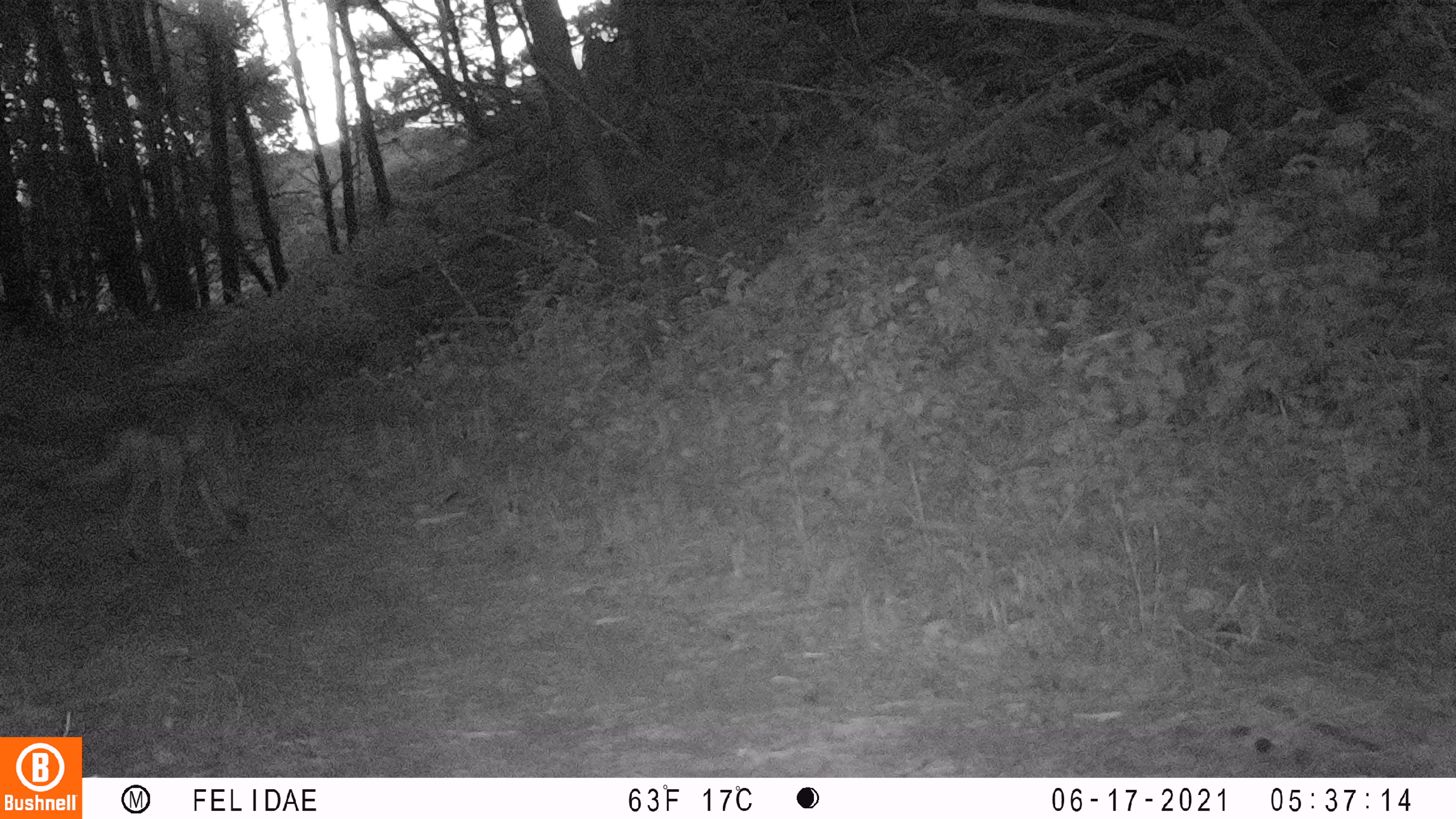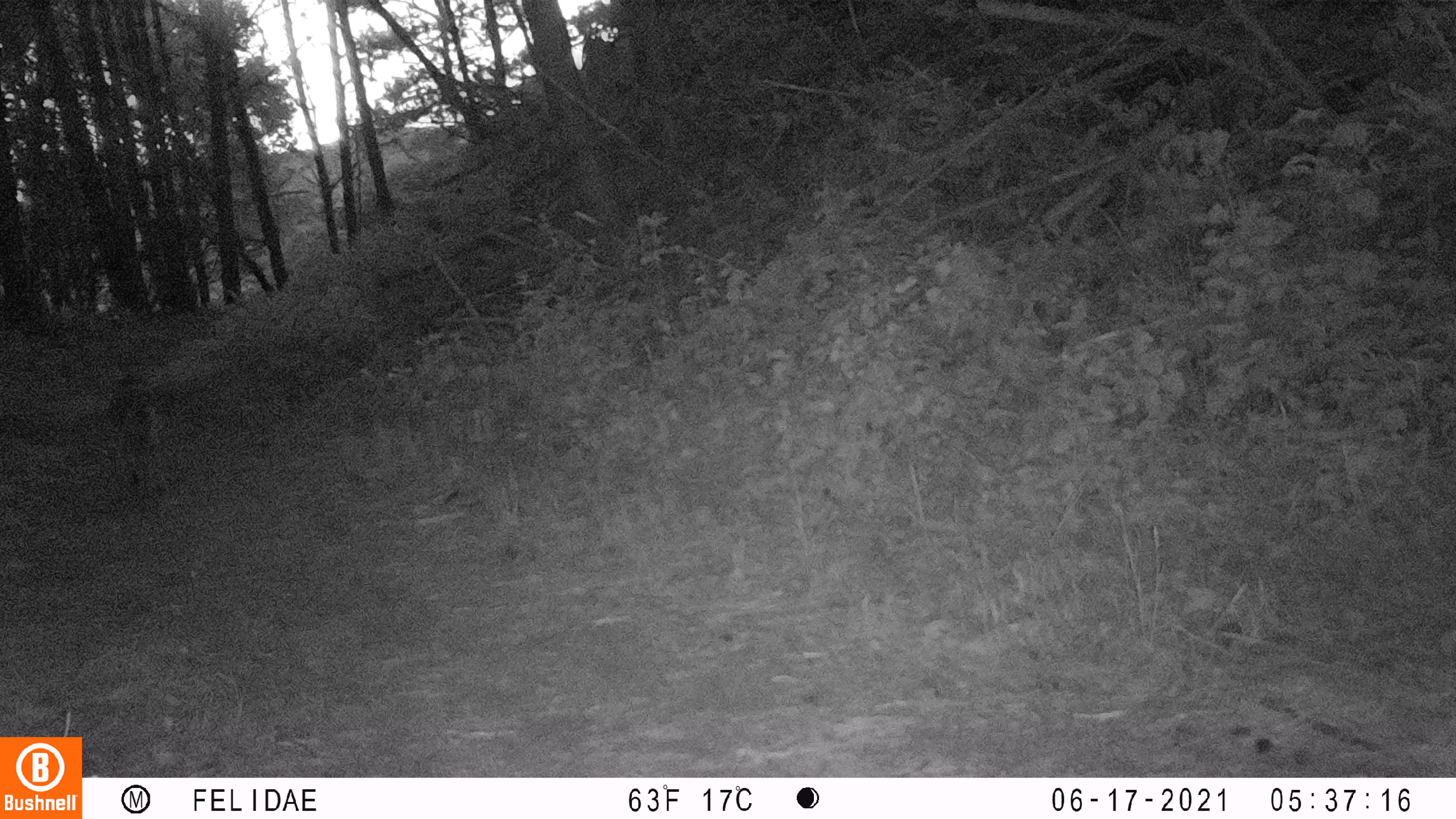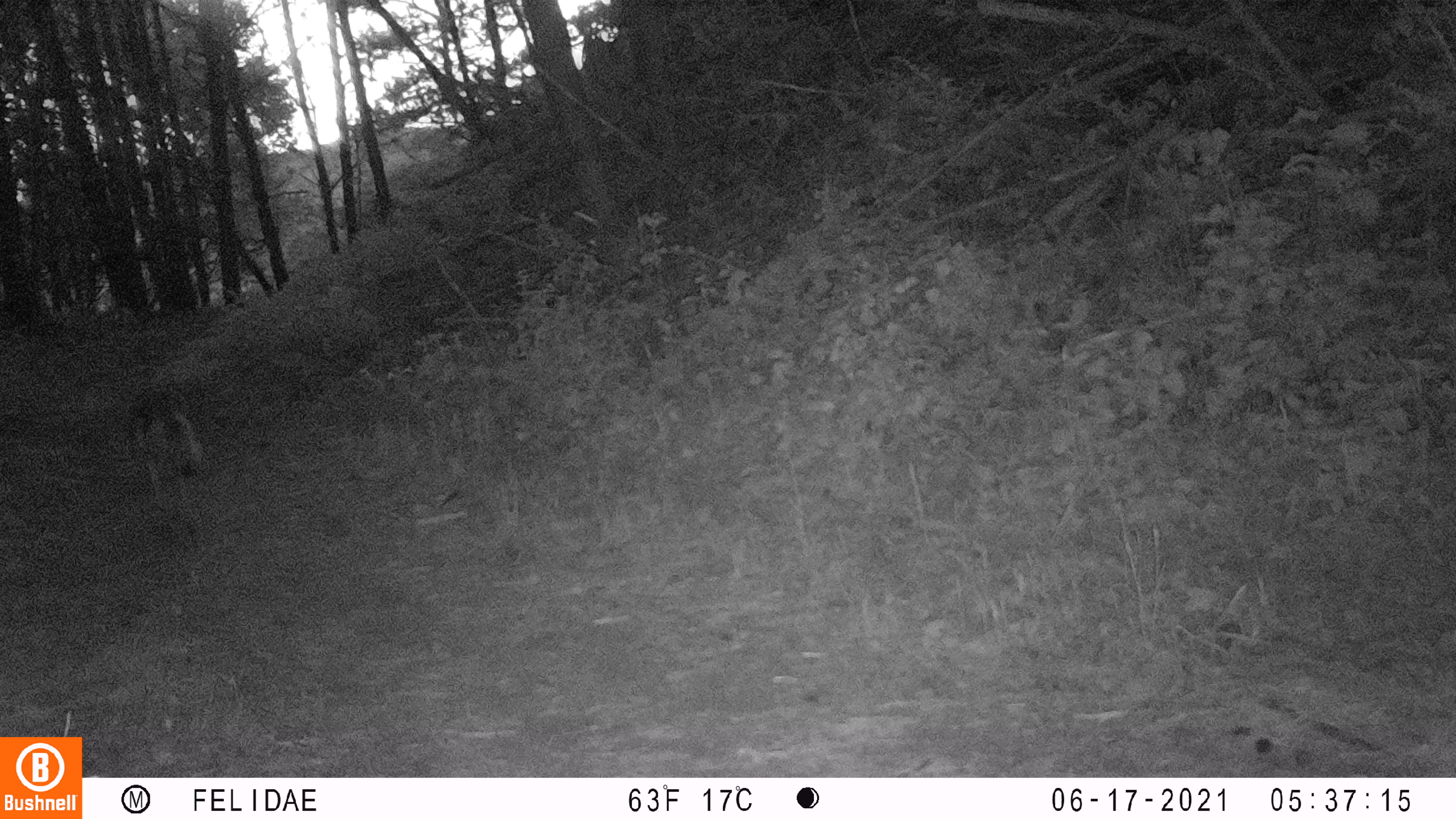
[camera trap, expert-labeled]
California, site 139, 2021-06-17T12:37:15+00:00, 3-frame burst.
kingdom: Animalia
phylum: Chordata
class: Mammalia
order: Carnivora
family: Canidae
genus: Canis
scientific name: Canis latrans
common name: coyote